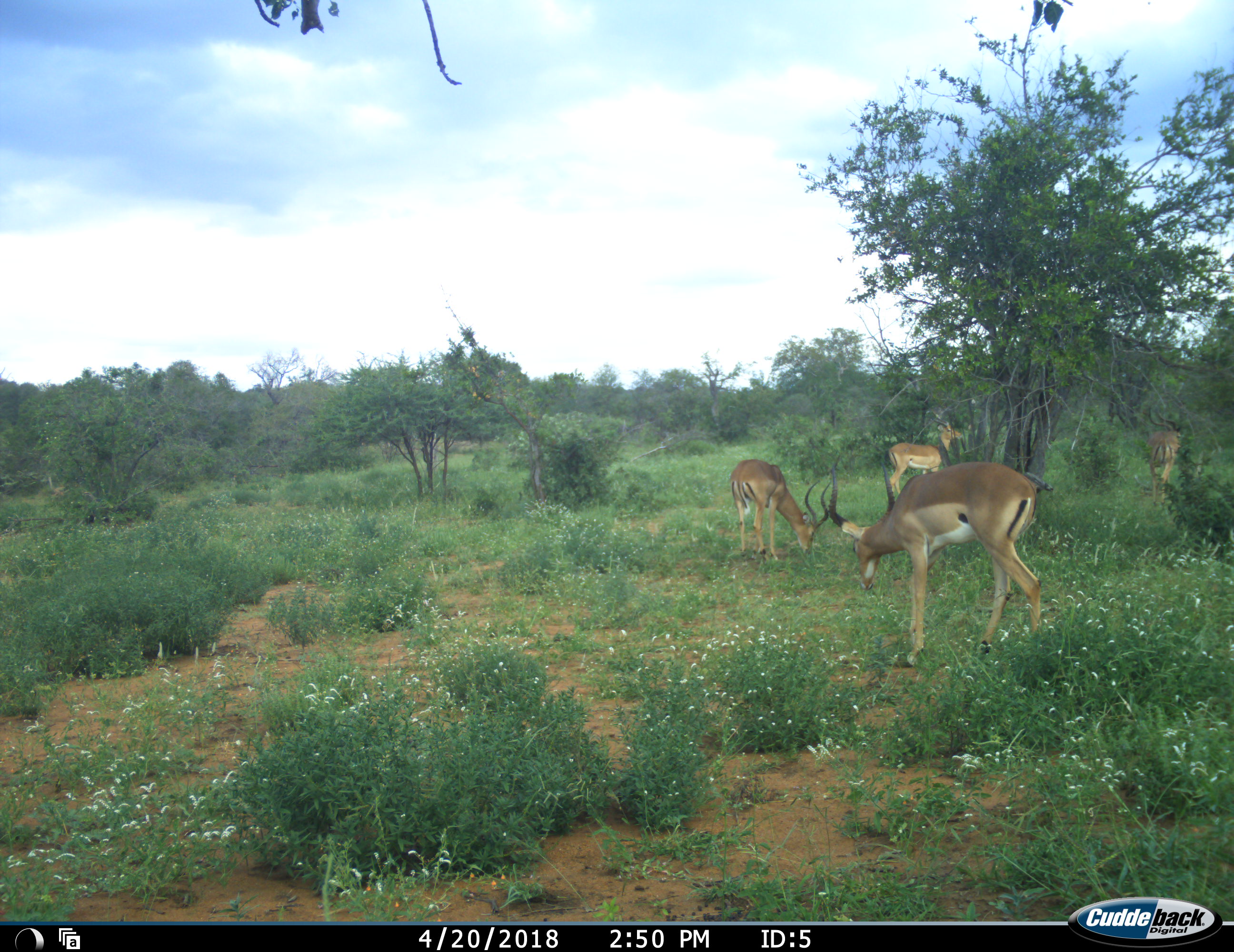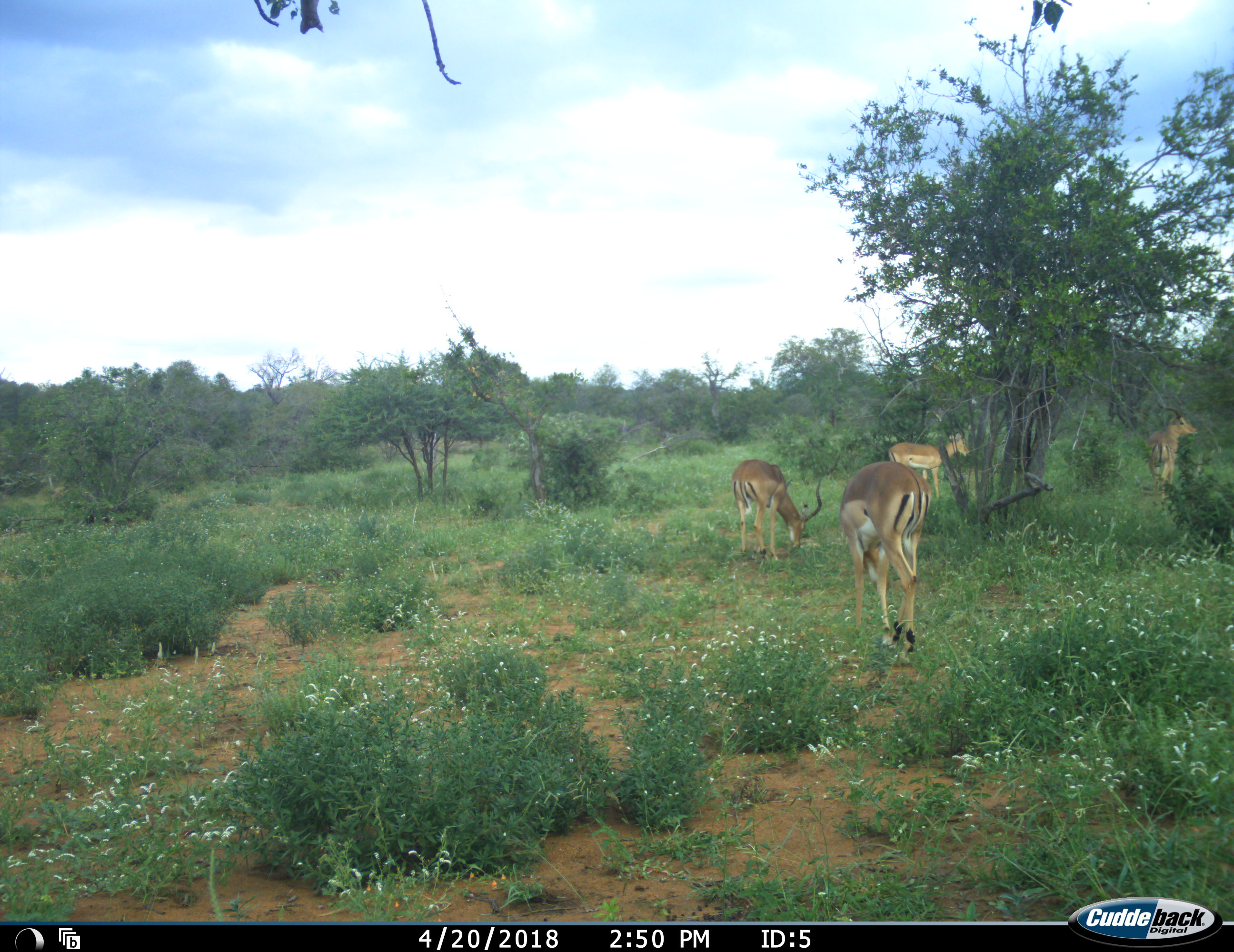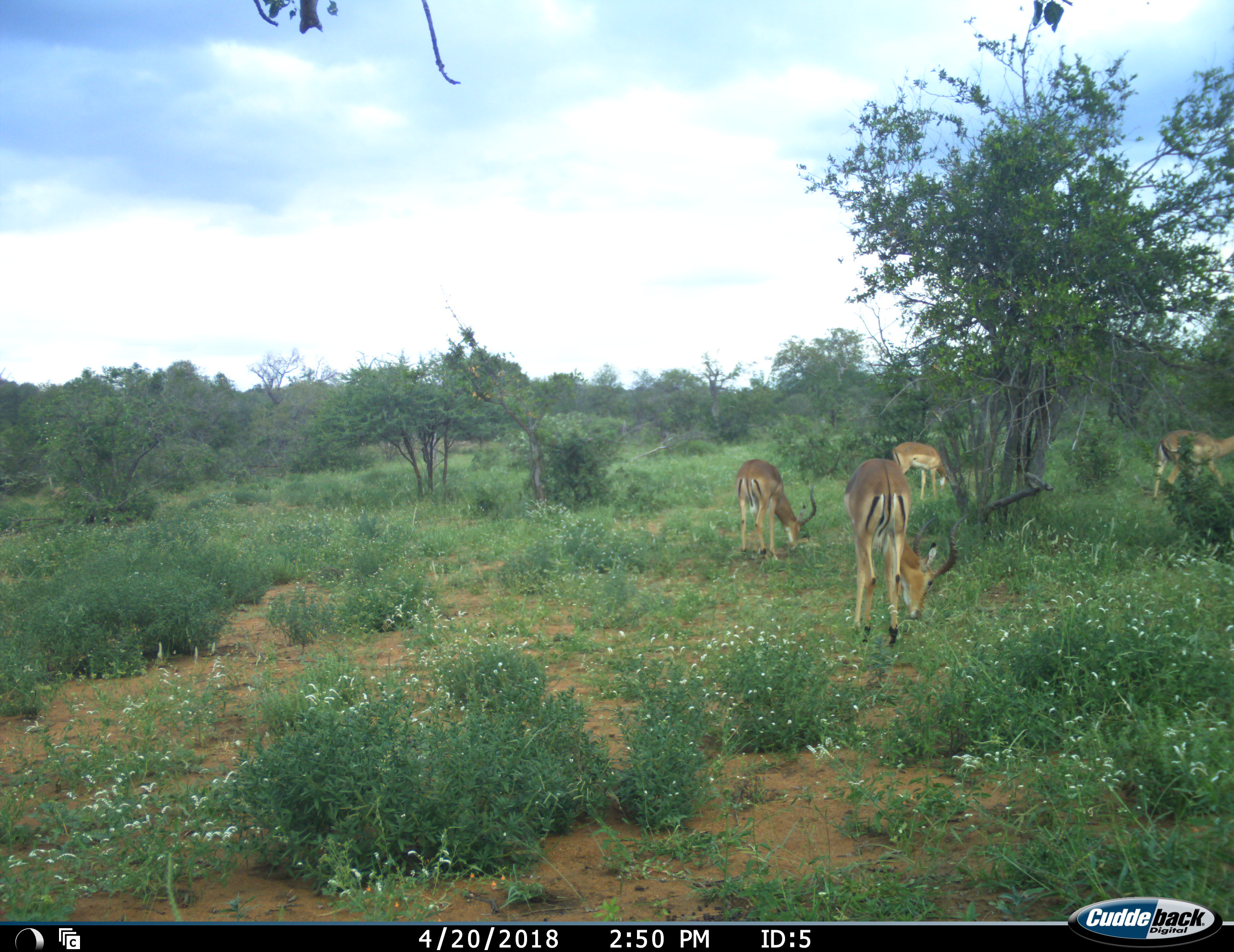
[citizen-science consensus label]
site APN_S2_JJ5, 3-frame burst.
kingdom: Animalia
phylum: Chordata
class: Mammalia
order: Artiodactyla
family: Bovidae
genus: Aepyceros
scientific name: Aepyceros melampus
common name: impala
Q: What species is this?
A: Impala (Aepyceros melampus).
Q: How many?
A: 4.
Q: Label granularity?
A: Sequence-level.